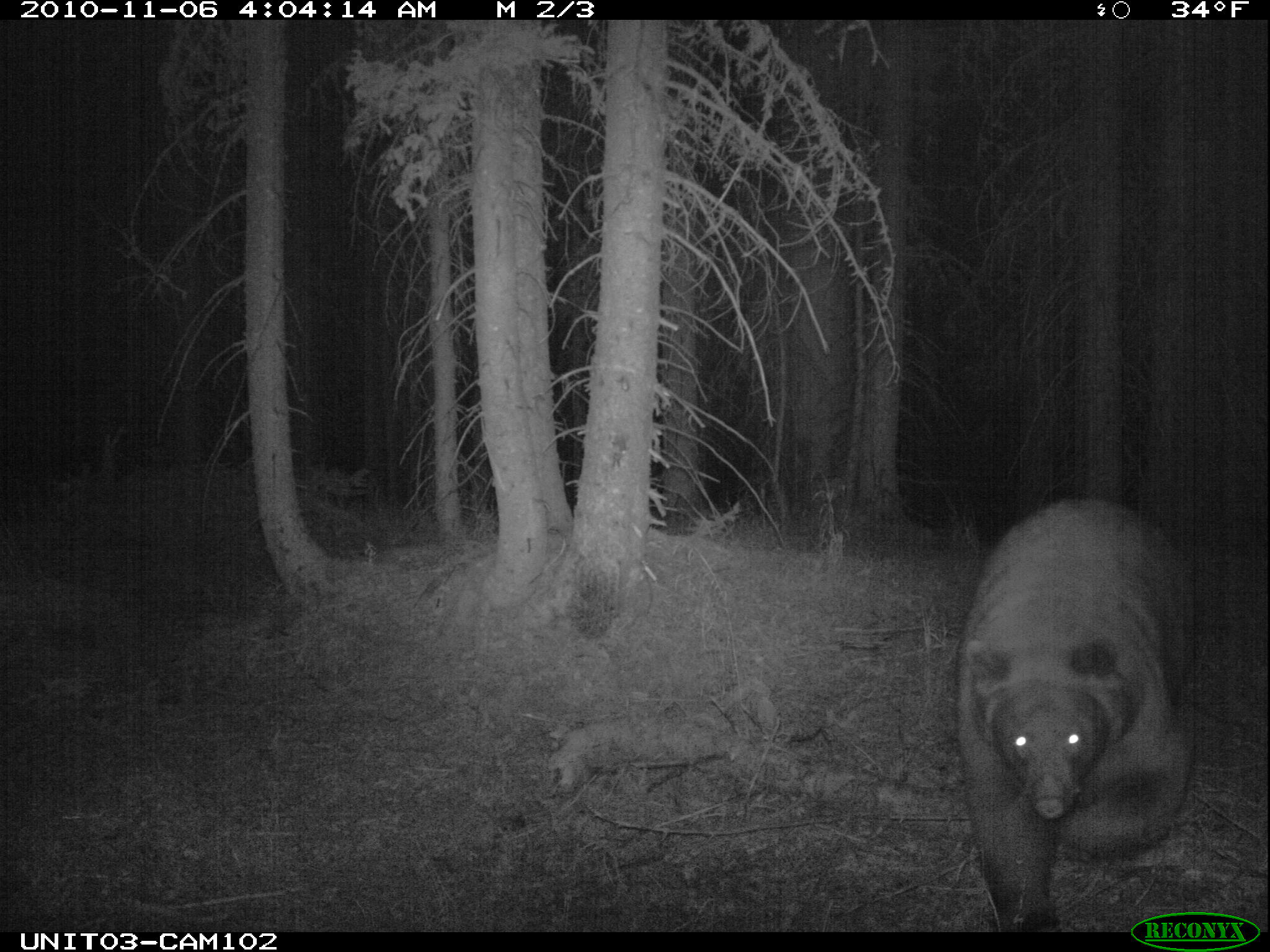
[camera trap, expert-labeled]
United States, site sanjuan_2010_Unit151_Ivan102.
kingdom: Animalia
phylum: Chordata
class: Mammalia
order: Carnivora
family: Ursidae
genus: Ursus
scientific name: Ursus americanus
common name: american black bear